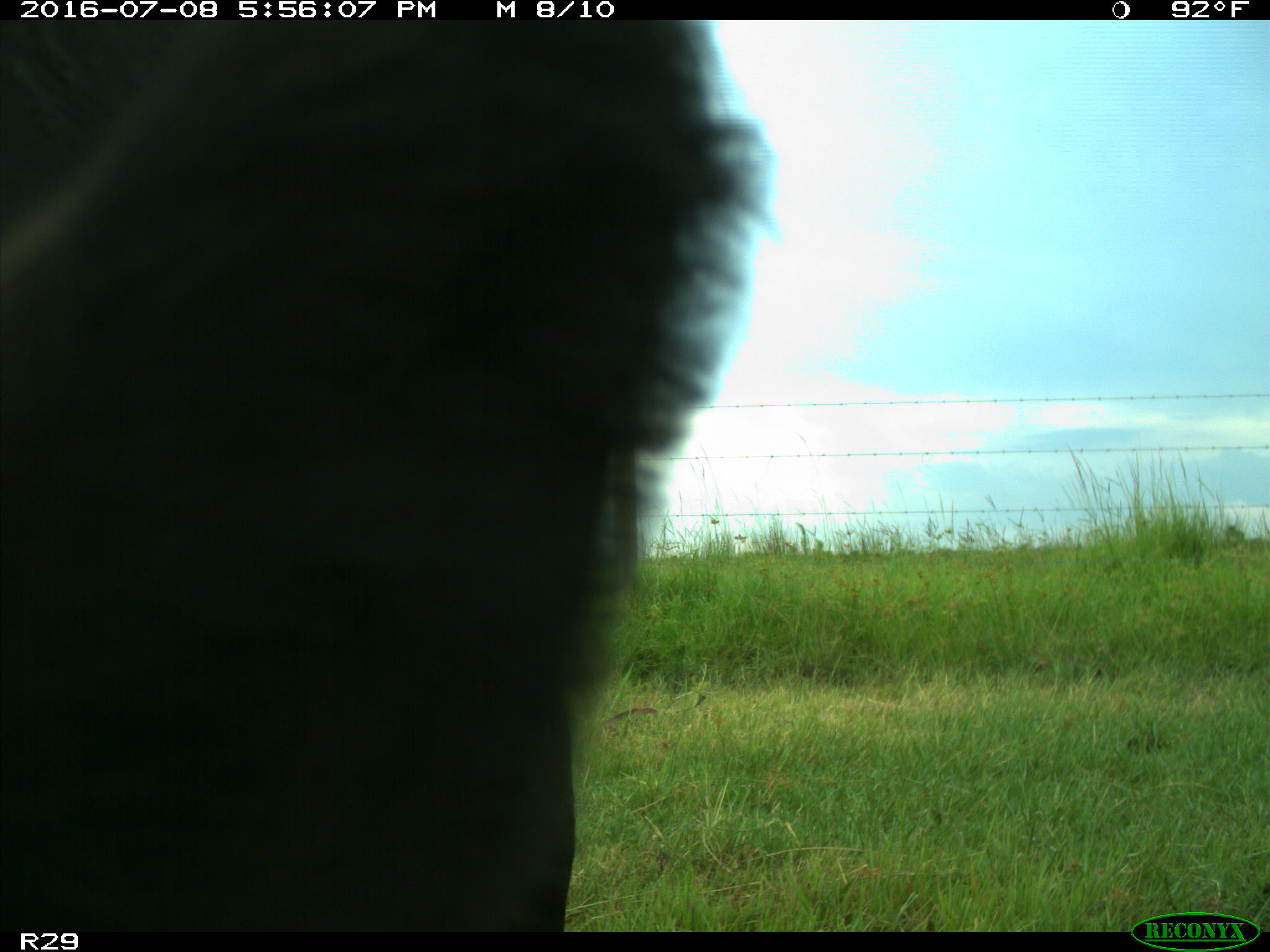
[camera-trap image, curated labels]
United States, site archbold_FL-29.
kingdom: Animalia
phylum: Chordata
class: Mammalia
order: Artiodactyla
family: Bovidae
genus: Bos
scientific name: Bos taurus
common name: domestic cow